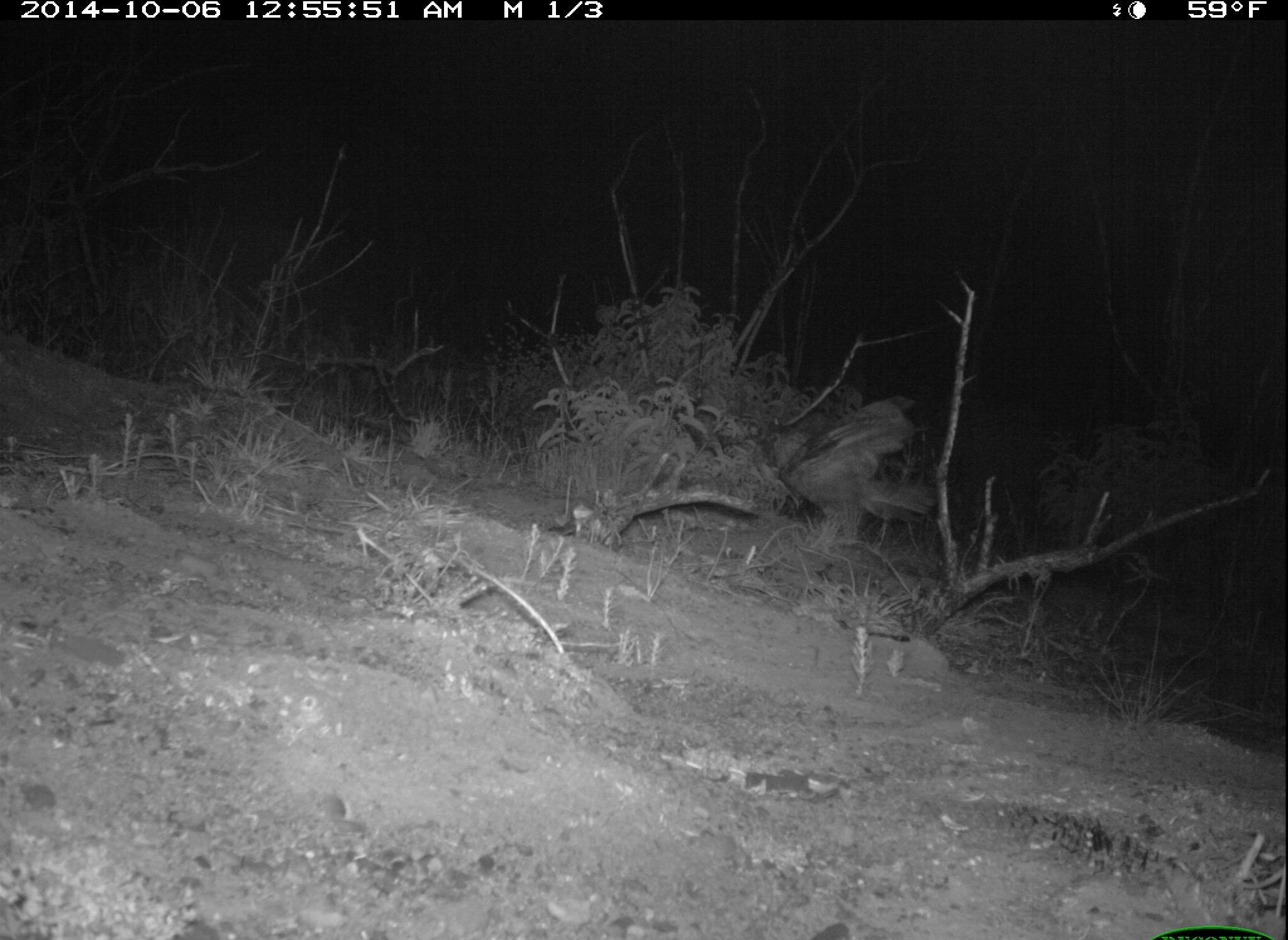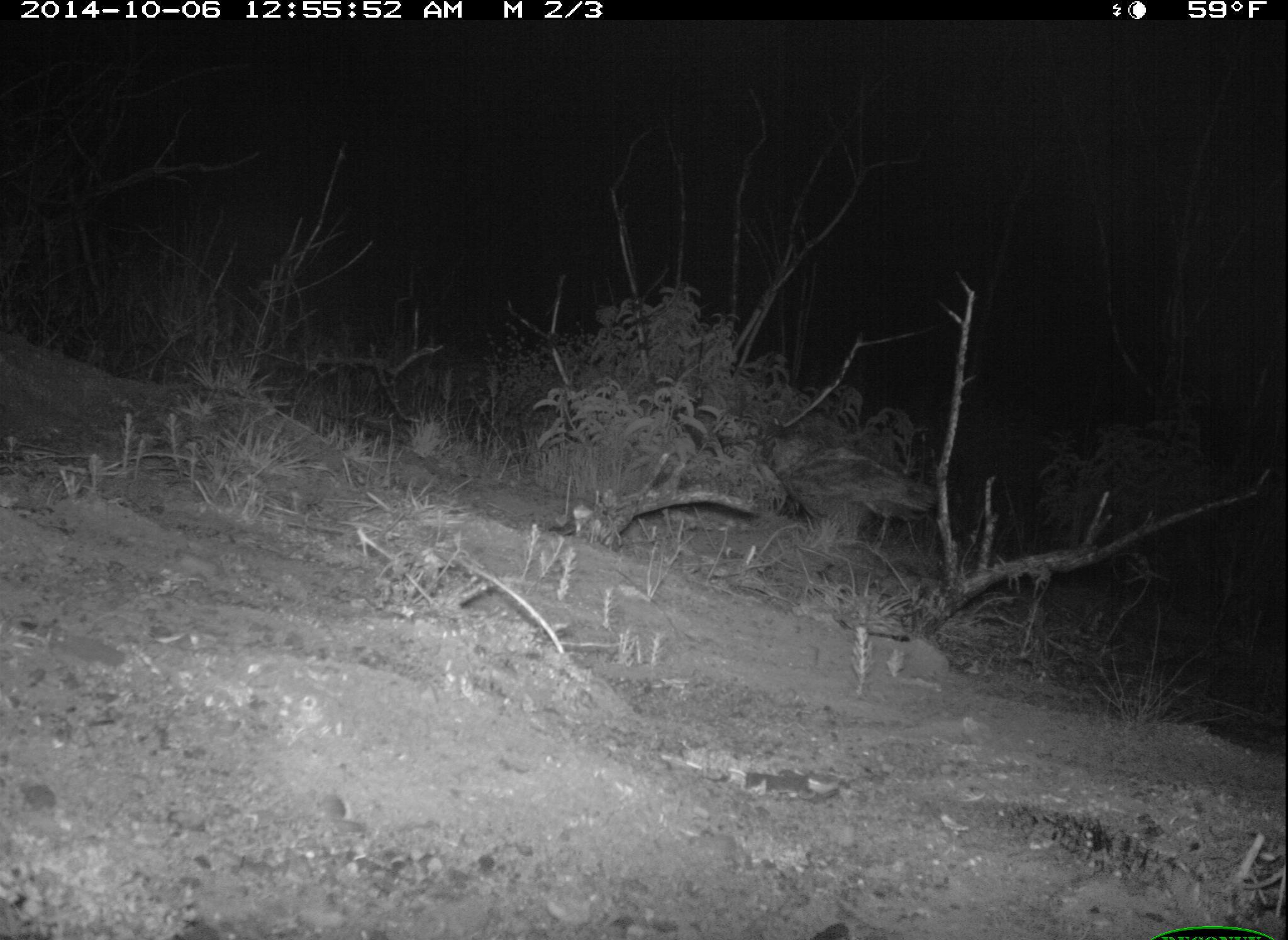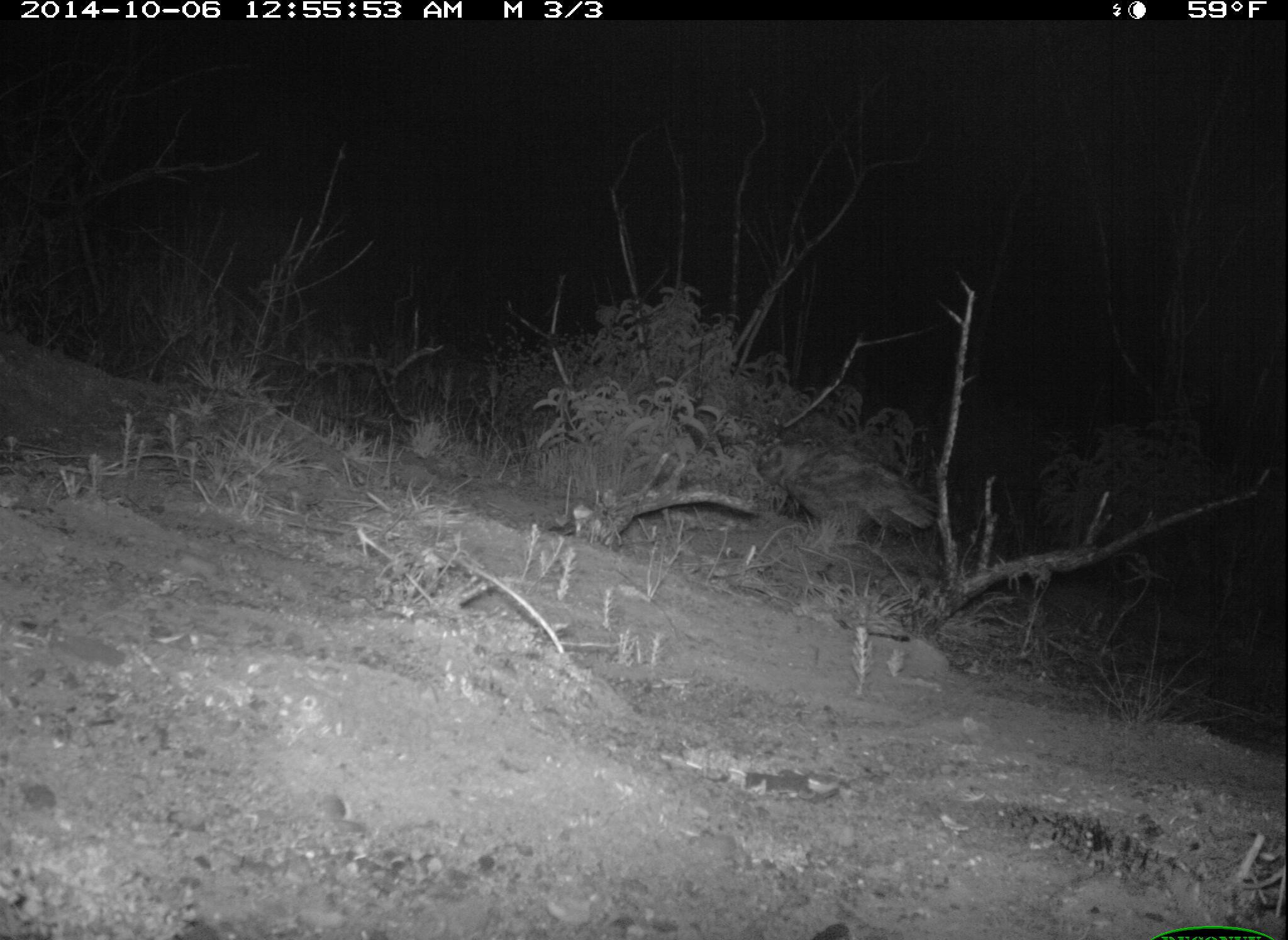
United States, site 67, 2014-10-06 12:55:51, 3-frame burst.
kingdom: Animalia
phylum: Chordata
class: Aves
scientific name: Aves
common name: bird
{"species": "bird (Aves)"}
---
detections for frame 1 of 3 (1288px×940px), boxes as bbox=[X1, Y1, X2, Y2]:
bird: bbox=[755, 397, 940, 552]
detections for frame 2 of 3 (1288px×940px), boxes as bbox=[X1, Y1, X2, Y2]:
bird: bbox=[754, 427, 939, 543]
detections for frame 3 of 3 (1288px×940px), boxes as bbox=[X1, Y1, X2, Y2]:
bird: bbox=[753, 440, 943, 550]